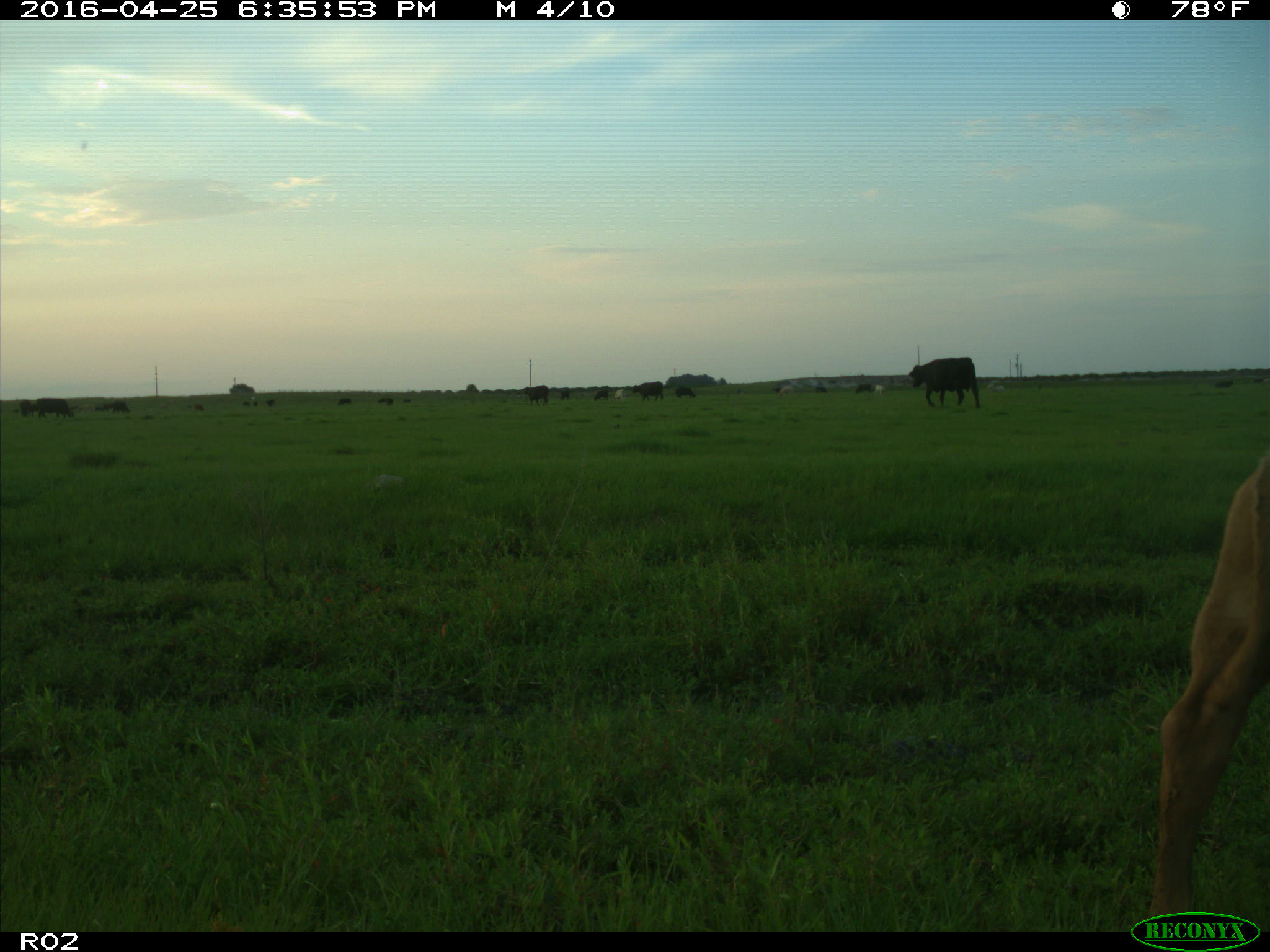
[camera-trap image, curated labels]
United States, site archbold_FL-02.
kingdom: Animalia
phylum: Chordata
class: Mammalia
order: Artiodactyla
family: Bovidae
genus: Bos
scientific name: Bos taurus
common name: domestic cow